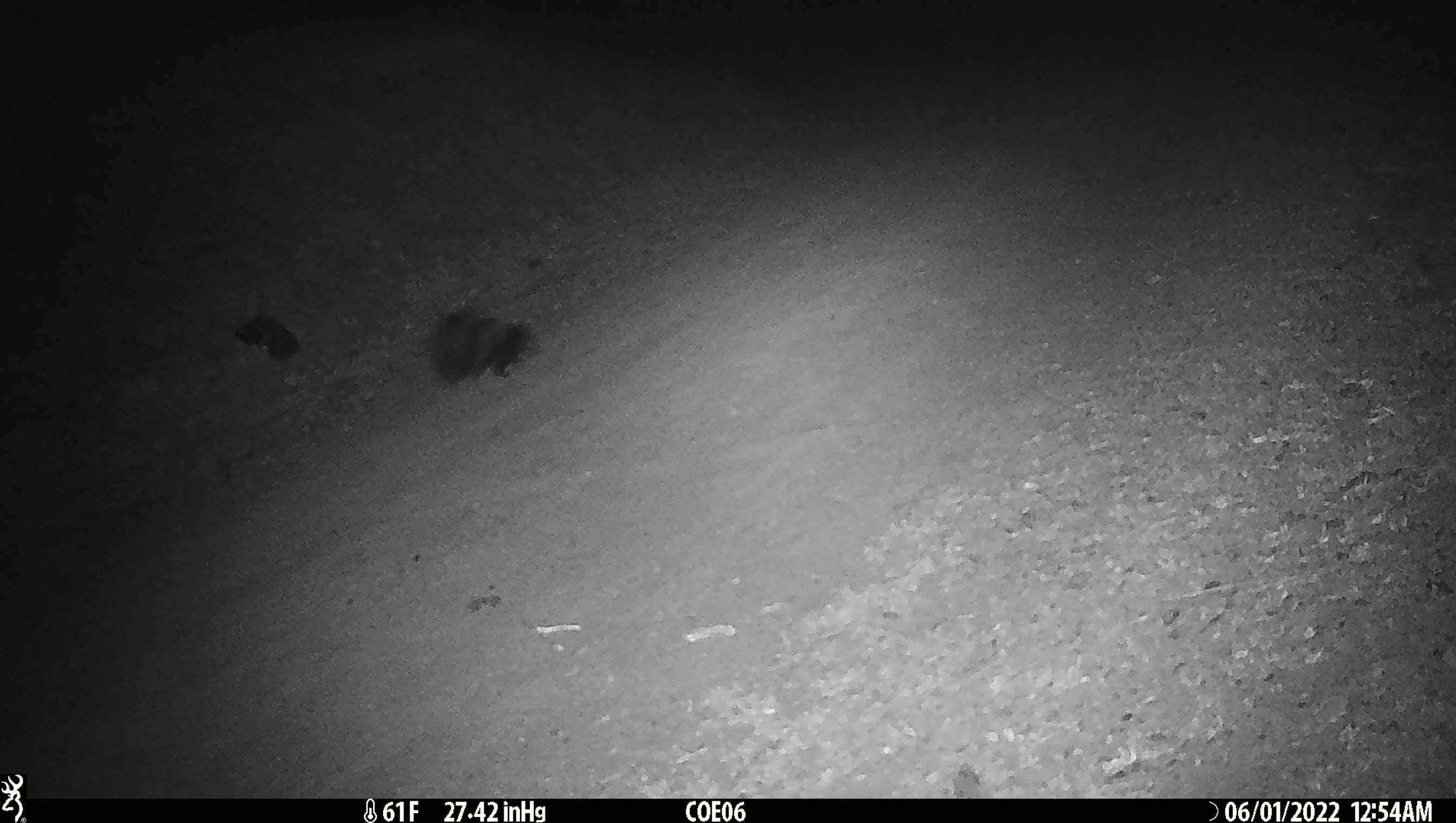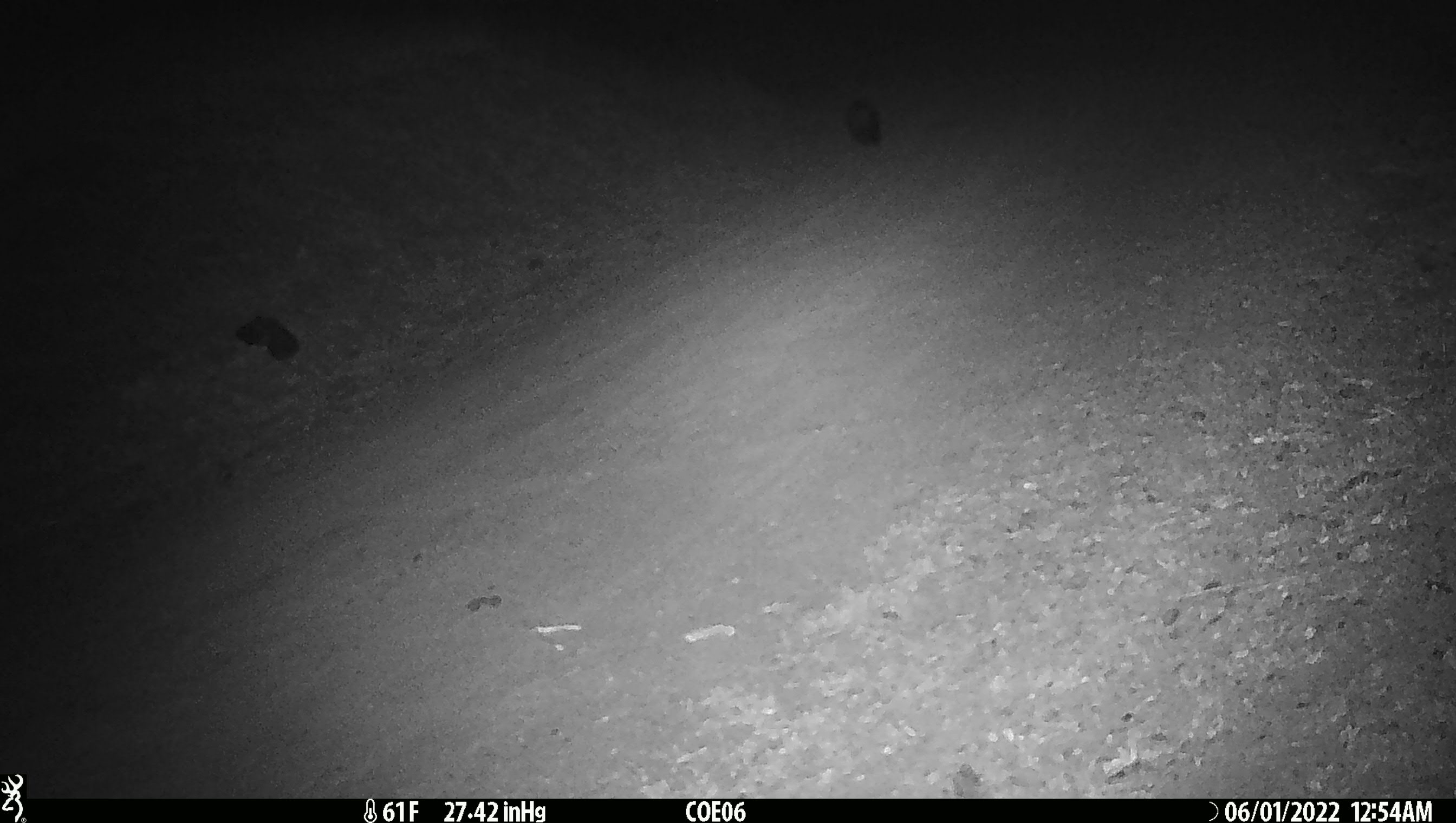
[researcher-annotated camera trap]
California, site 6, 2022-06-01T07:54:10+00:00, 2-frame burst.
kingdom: Animalia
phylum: Chordata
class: Mammalia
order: Carnivora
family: Mephitidae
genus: Mephitis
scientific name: Mephitis mephitis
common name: striped skunk